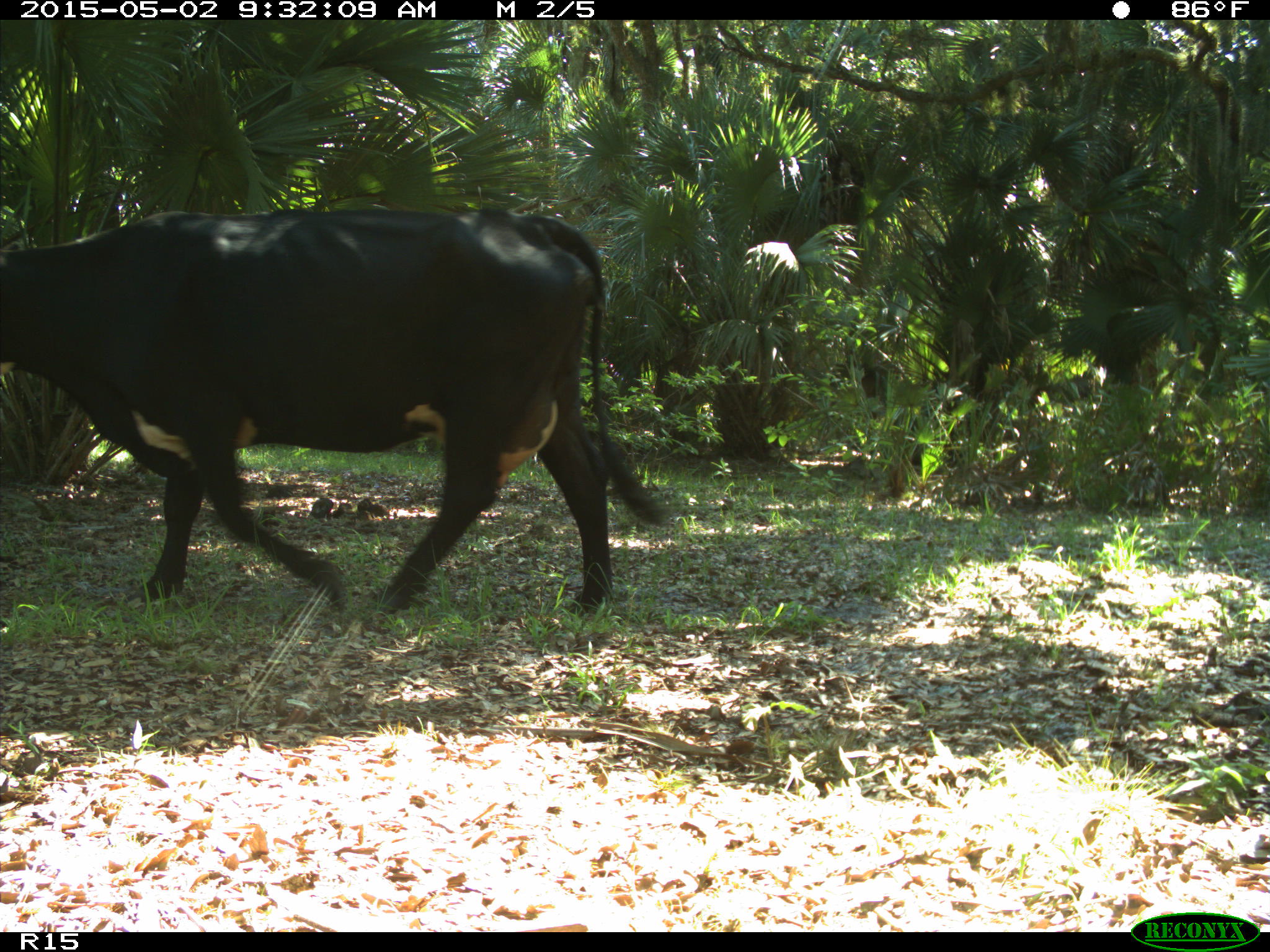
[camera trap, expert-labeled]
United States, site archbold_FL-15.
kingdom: Animalia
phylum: Chordata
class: Mammalia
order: Artiodactyla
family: Bovidae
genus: Bos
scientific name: Bos taurus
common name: domestic cow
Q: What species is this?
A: Bos taurus (domestic cow).